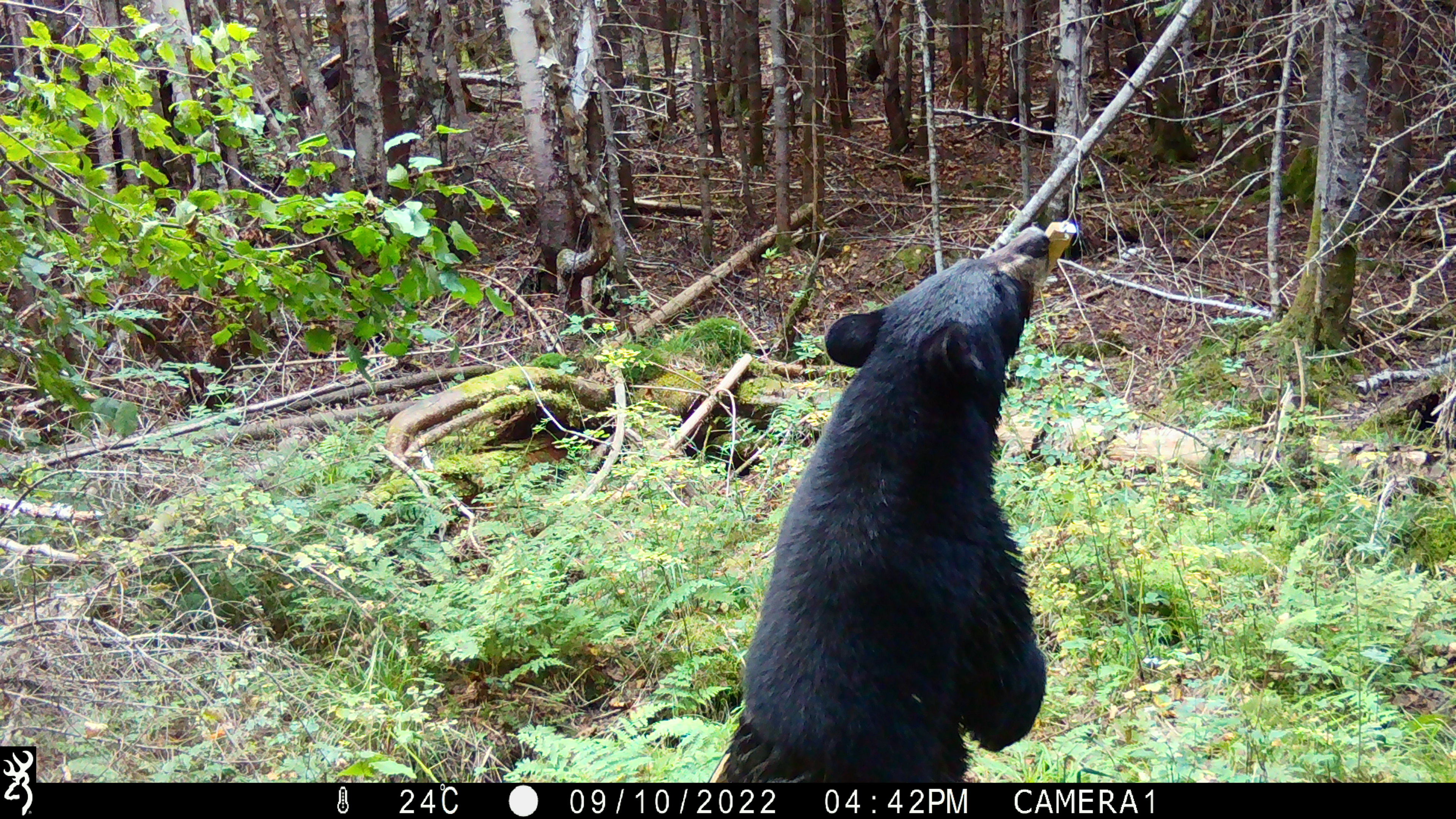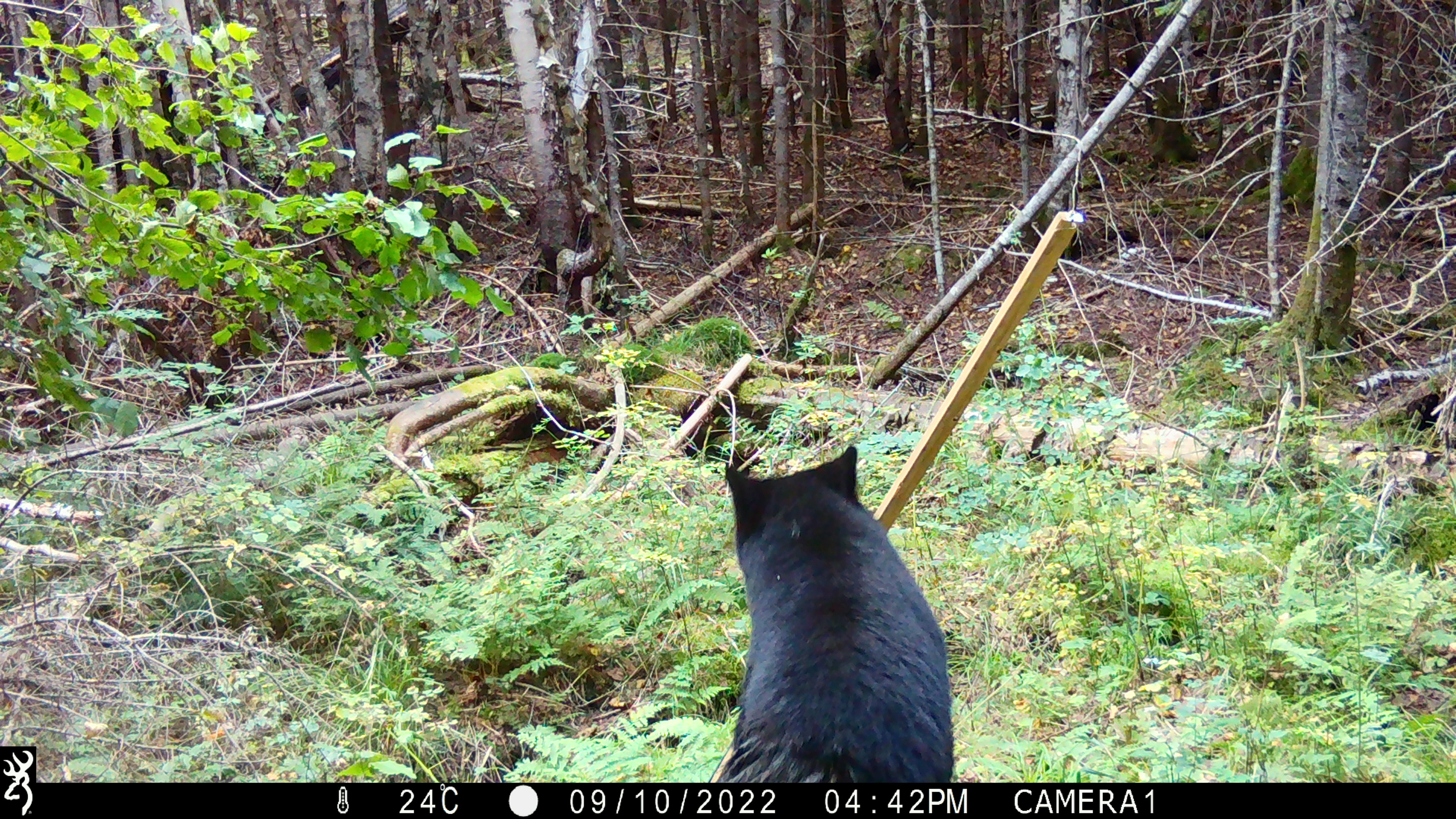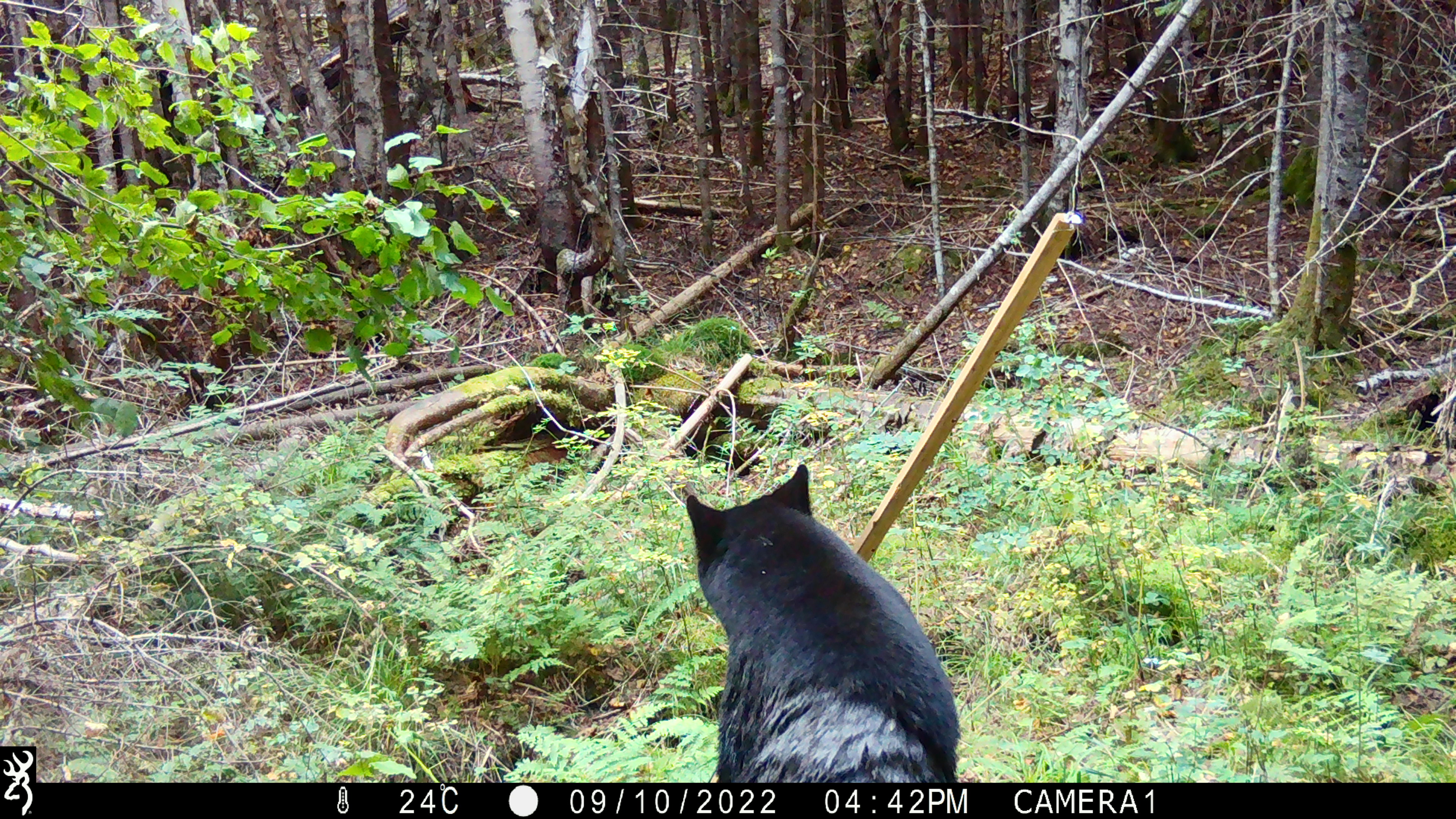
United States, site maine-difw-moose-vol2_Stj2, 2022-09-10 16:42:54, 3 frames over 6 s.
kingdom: Animalia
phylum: Chordata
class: Mammalia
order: Carnivora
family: Ursidae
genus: Ursus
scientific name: Ursus americanus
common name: black bear